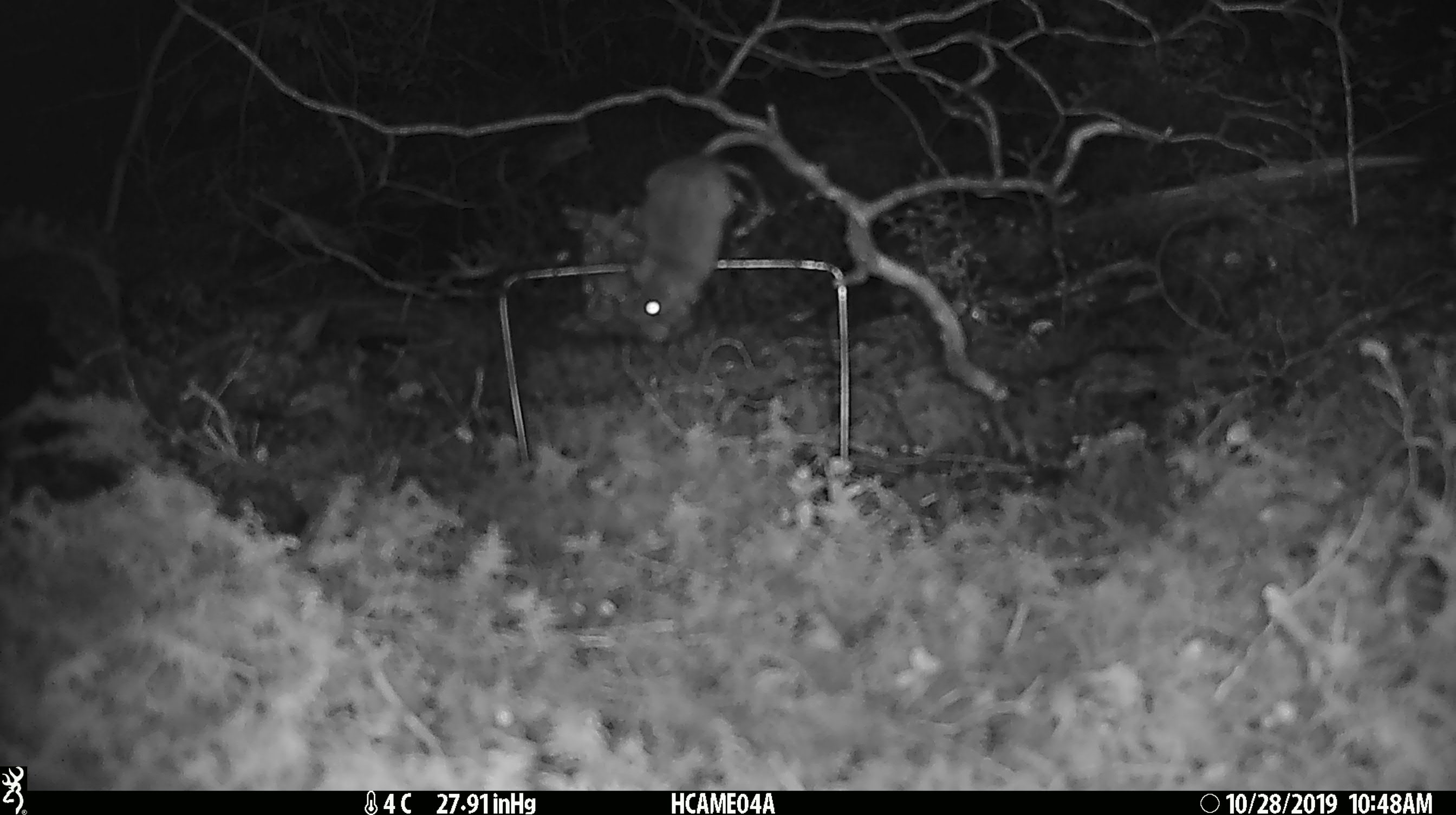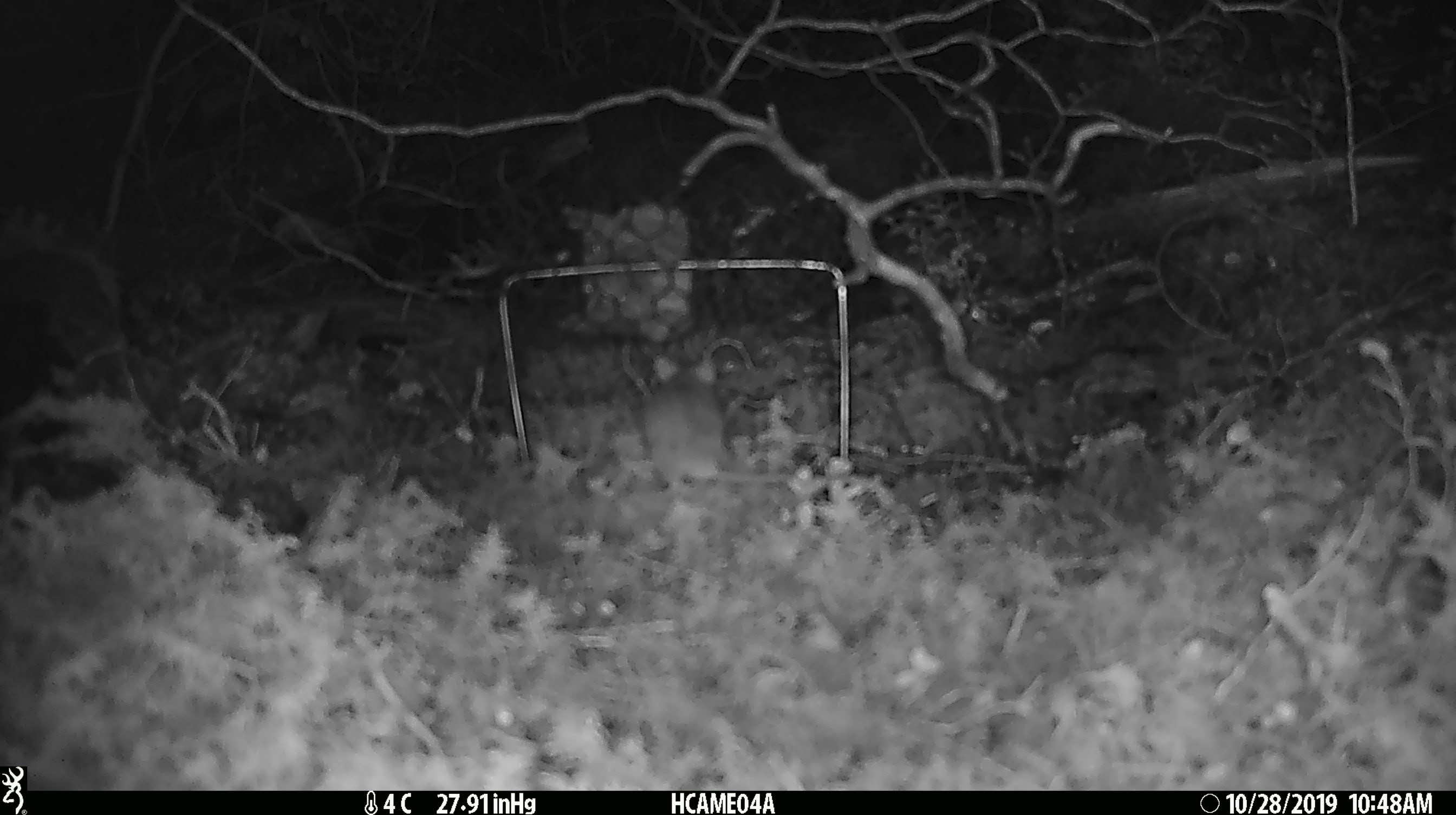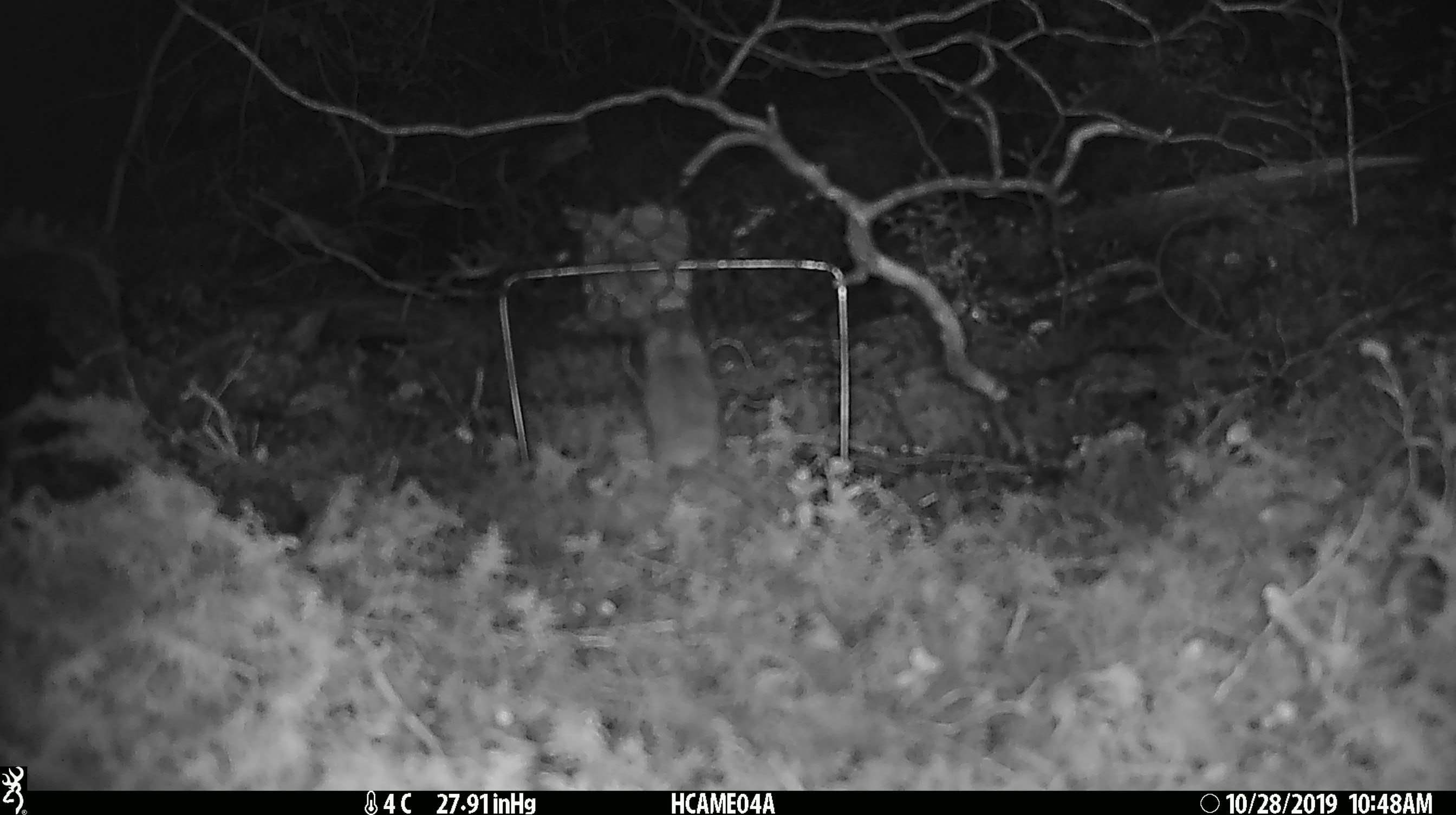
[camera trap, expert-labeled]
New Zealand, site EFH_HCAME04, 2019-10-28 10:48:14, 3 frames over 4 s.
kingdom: Animalia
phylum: Chordata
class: Mammalia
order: Rodentia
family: Muridae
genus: Mus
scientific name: Mus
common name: mouse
Mouse (Mus).